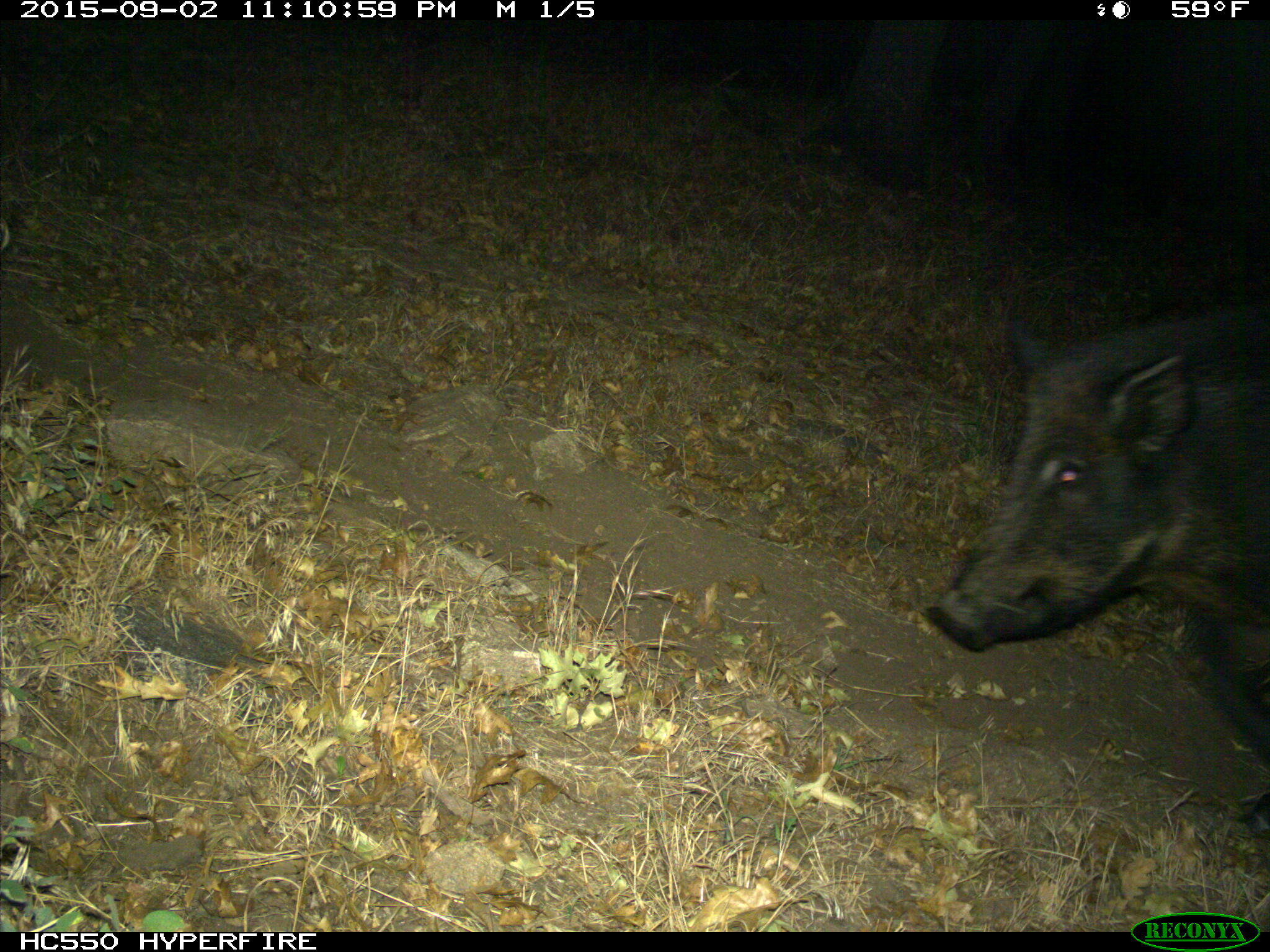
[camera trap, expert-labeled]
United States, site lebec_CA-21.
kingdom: Animalia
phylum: Chordata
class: Mammalia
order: Artiodactyla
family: Suidae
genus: Sus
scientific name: Sus scrofa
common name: wild boar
Sus scrofa (wild boar).